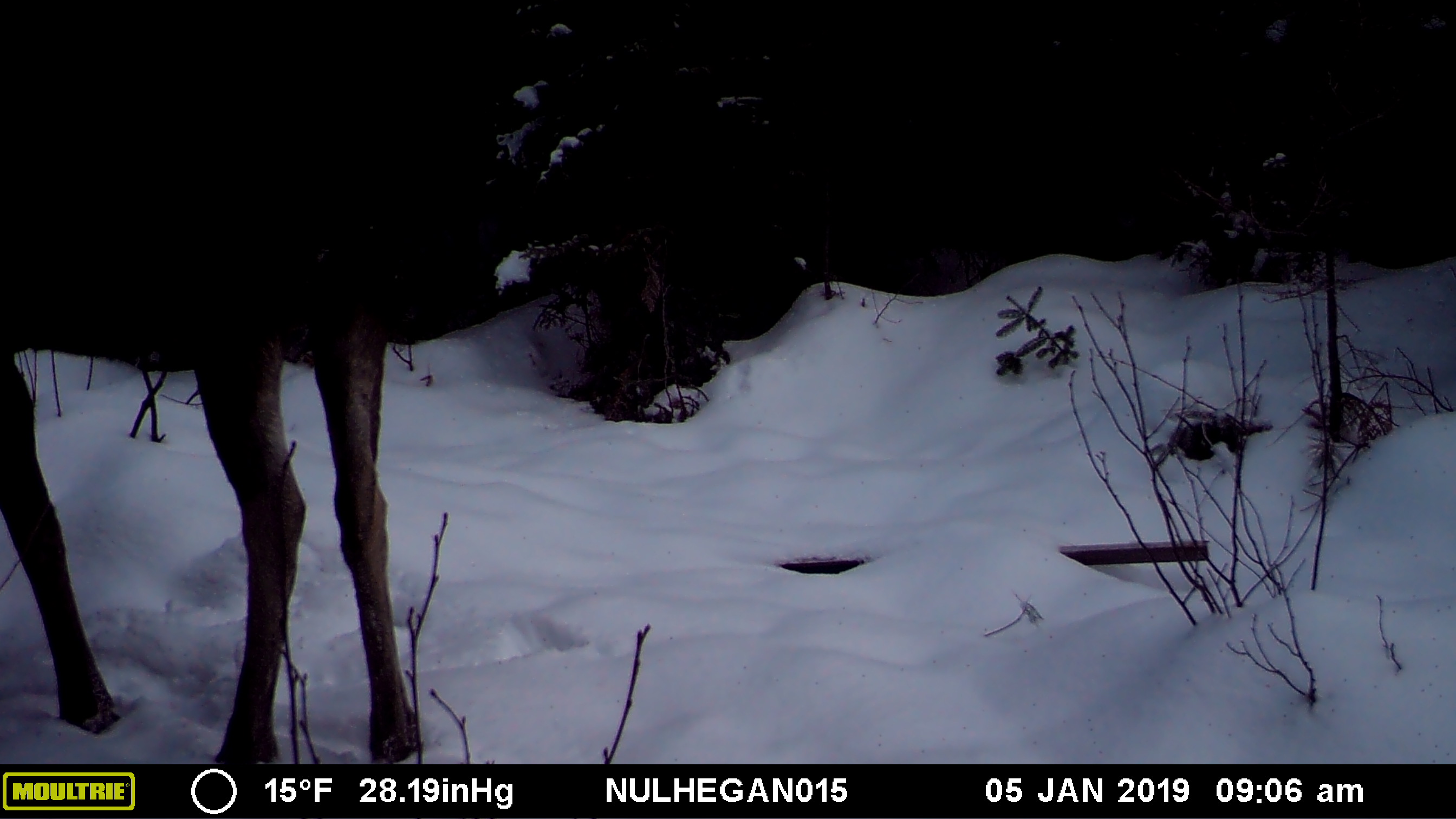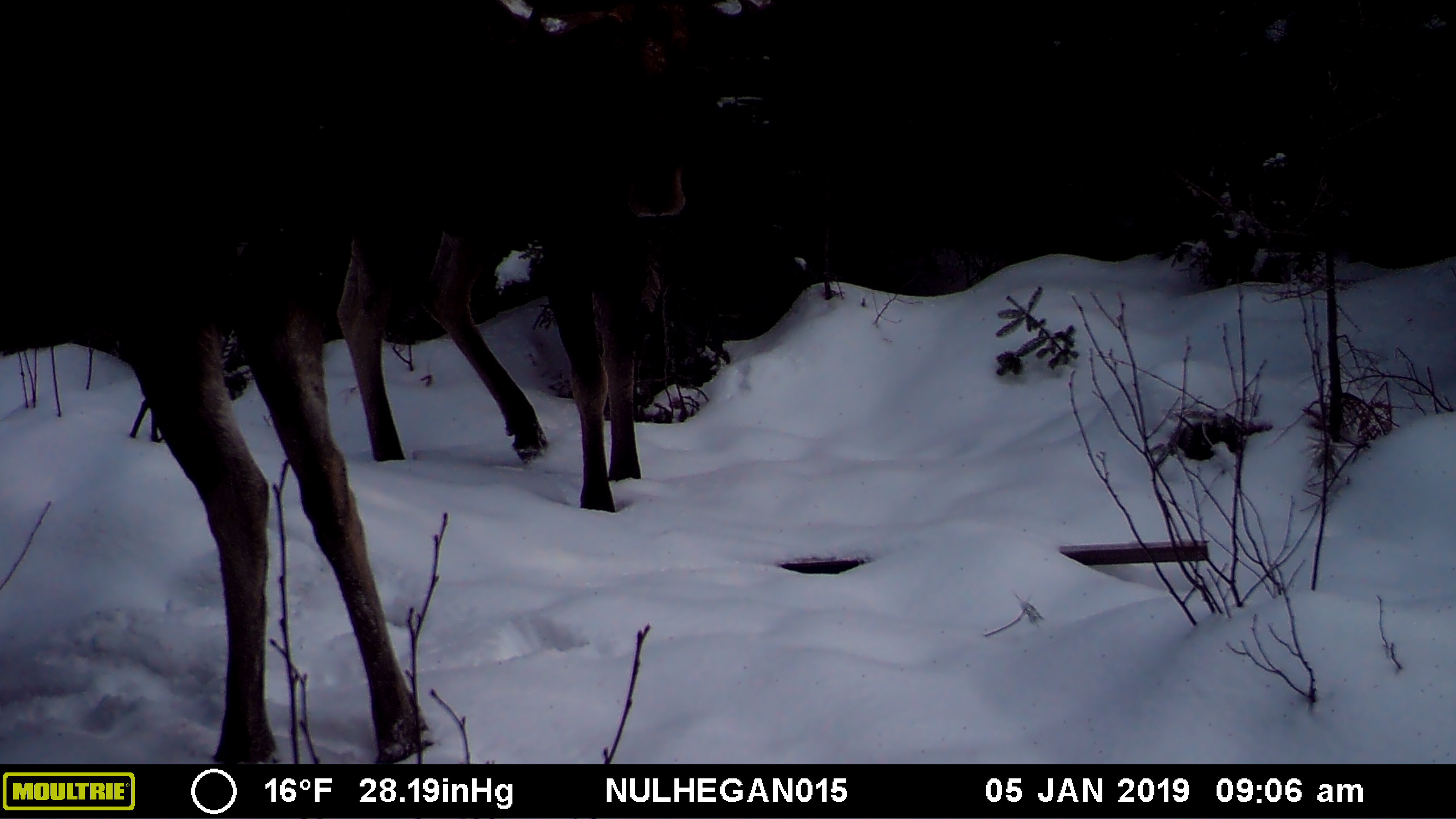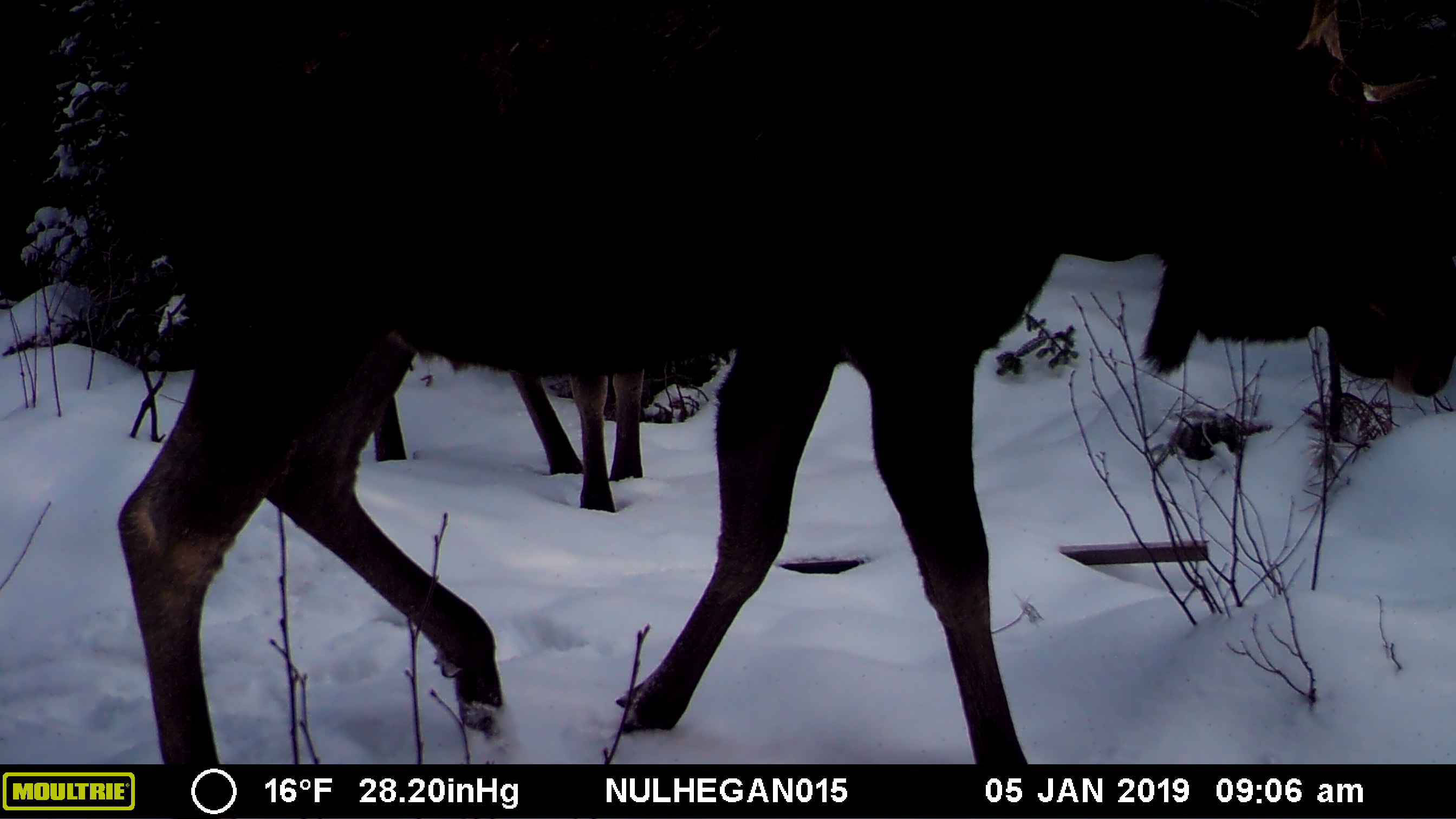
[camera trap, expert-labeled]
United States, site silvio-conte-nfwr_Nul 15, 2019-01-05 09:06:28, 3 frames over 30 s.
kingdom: Animalia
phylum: Chordata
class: Mammalia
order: Artiodactyla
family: Cervidae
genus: Alces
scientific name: Alces alces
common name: moose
Moose (Alces alces).